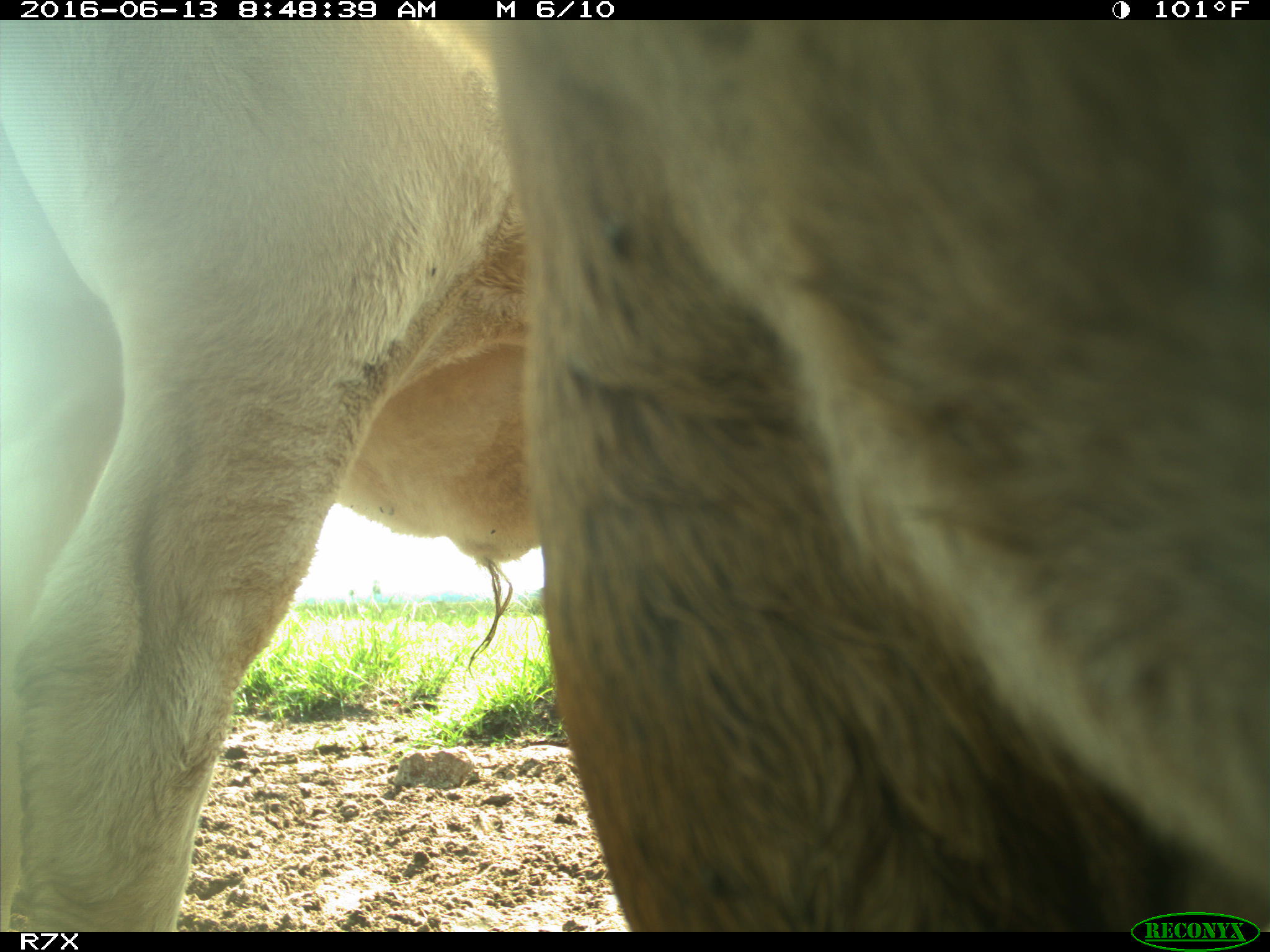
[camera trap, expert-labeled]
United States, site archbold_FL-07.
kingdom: Animalia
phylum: Chordata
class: Mammalia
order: Artiodactyla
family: Bovidae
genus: Bos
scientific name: Bos taurus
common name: domestic cow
Bos taurus (domestic cow).